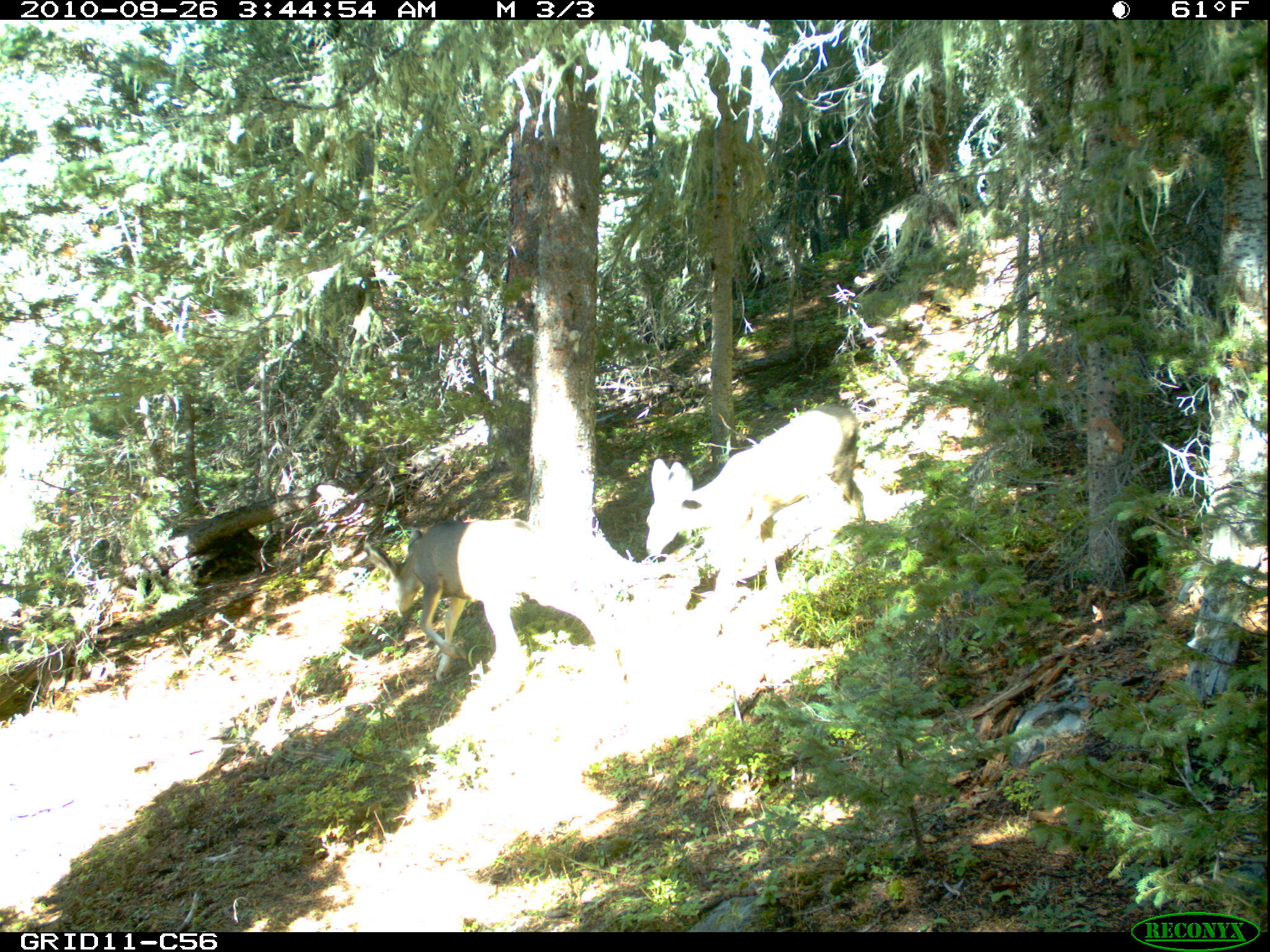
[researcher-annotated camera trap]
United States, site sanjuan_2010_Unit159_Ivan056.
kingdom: Animalia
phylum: Chordata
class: Mammalia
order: Artiodactyla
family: Cervidae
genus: Odocoileus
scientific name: Odocoileus hemionus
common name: mule deer